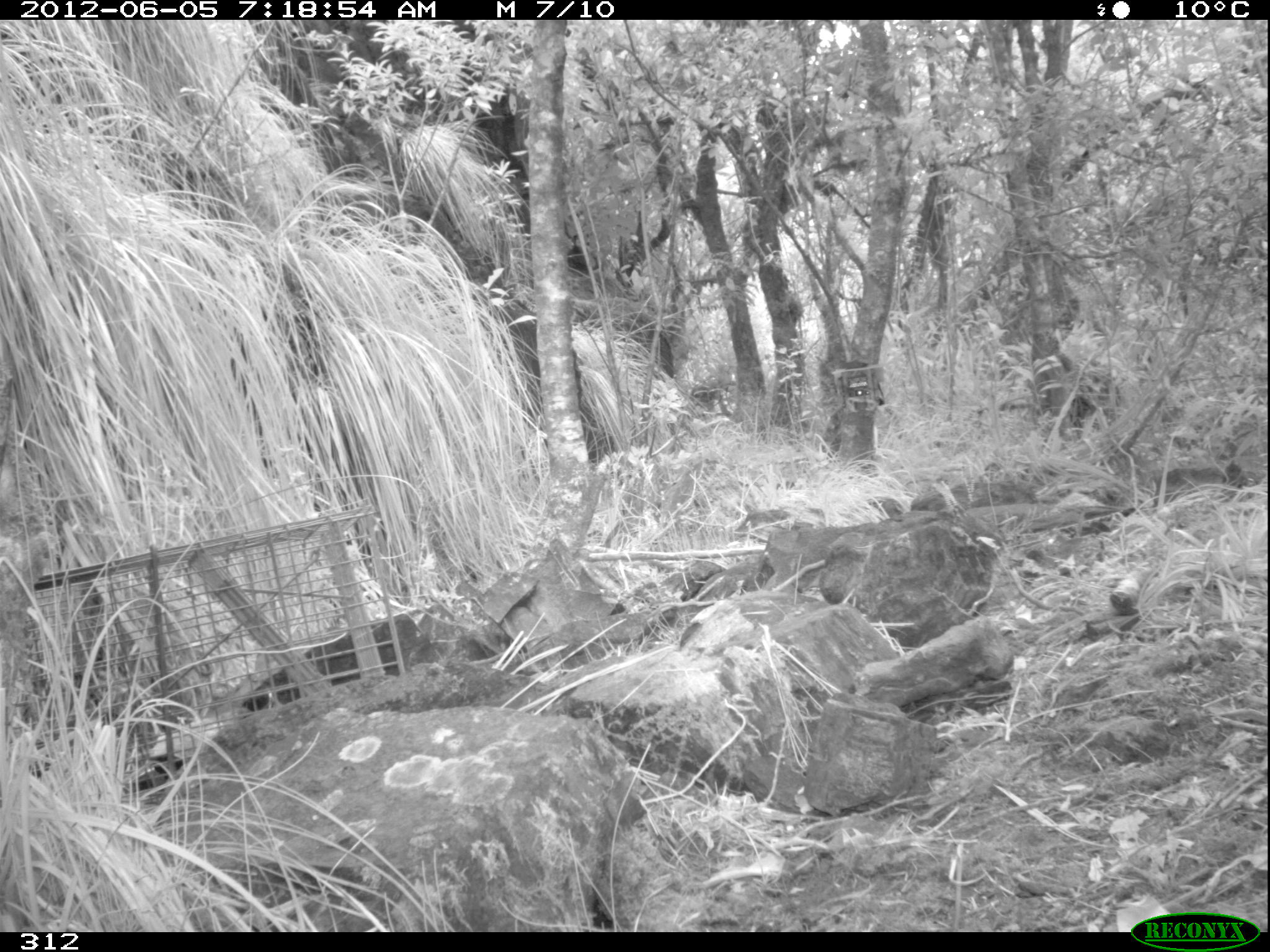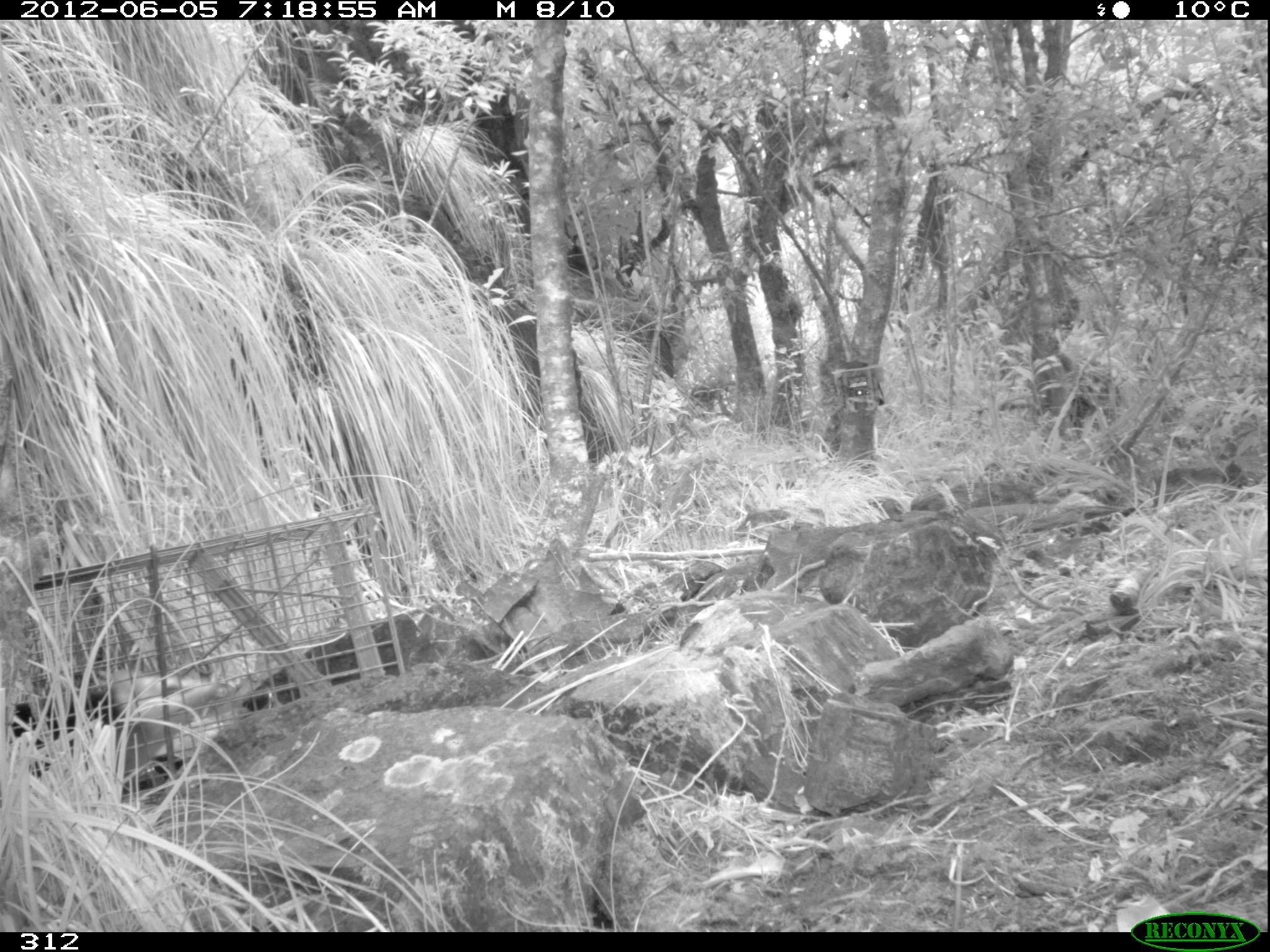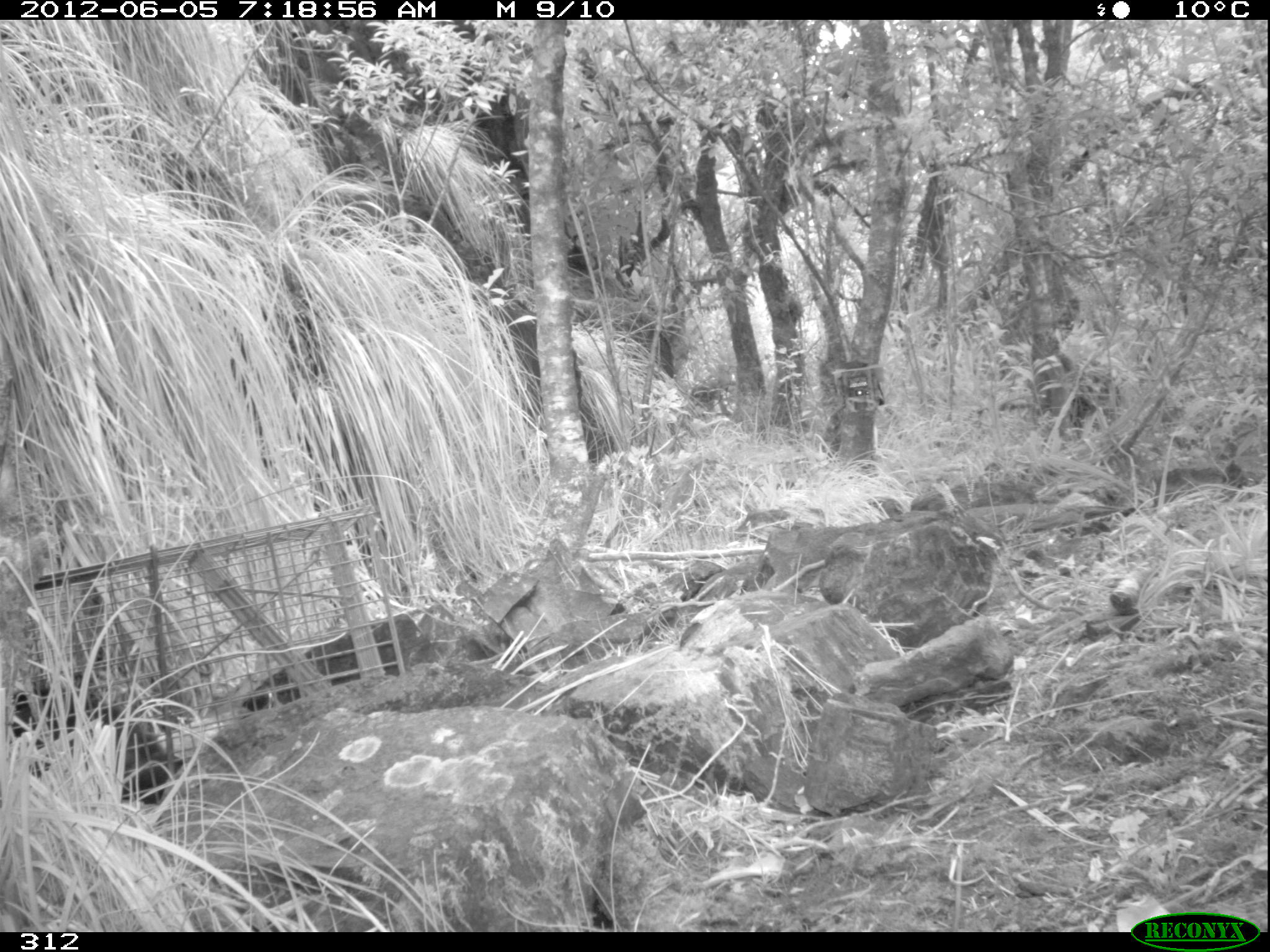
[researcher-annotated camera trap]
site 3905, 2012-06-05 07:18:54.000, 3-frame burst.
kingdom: Animalia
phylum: Chordata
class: Mammalia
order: Didelphimorphia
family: Didelphidae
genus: Didelphis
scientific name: Didelphis pernigra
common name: andean white-eared opossum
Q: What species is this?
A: Didelphis pernigra (andean white-eared opossum).